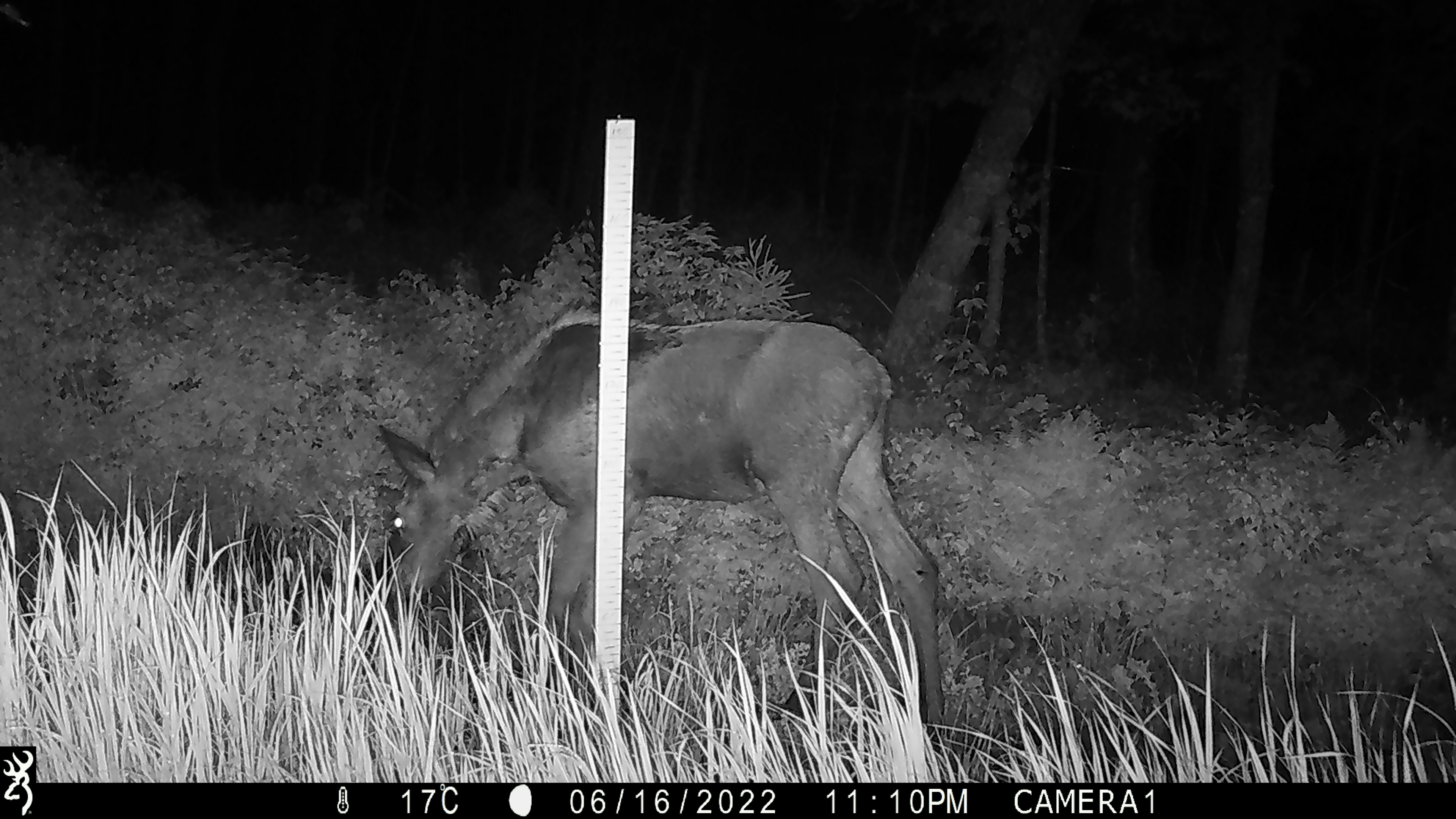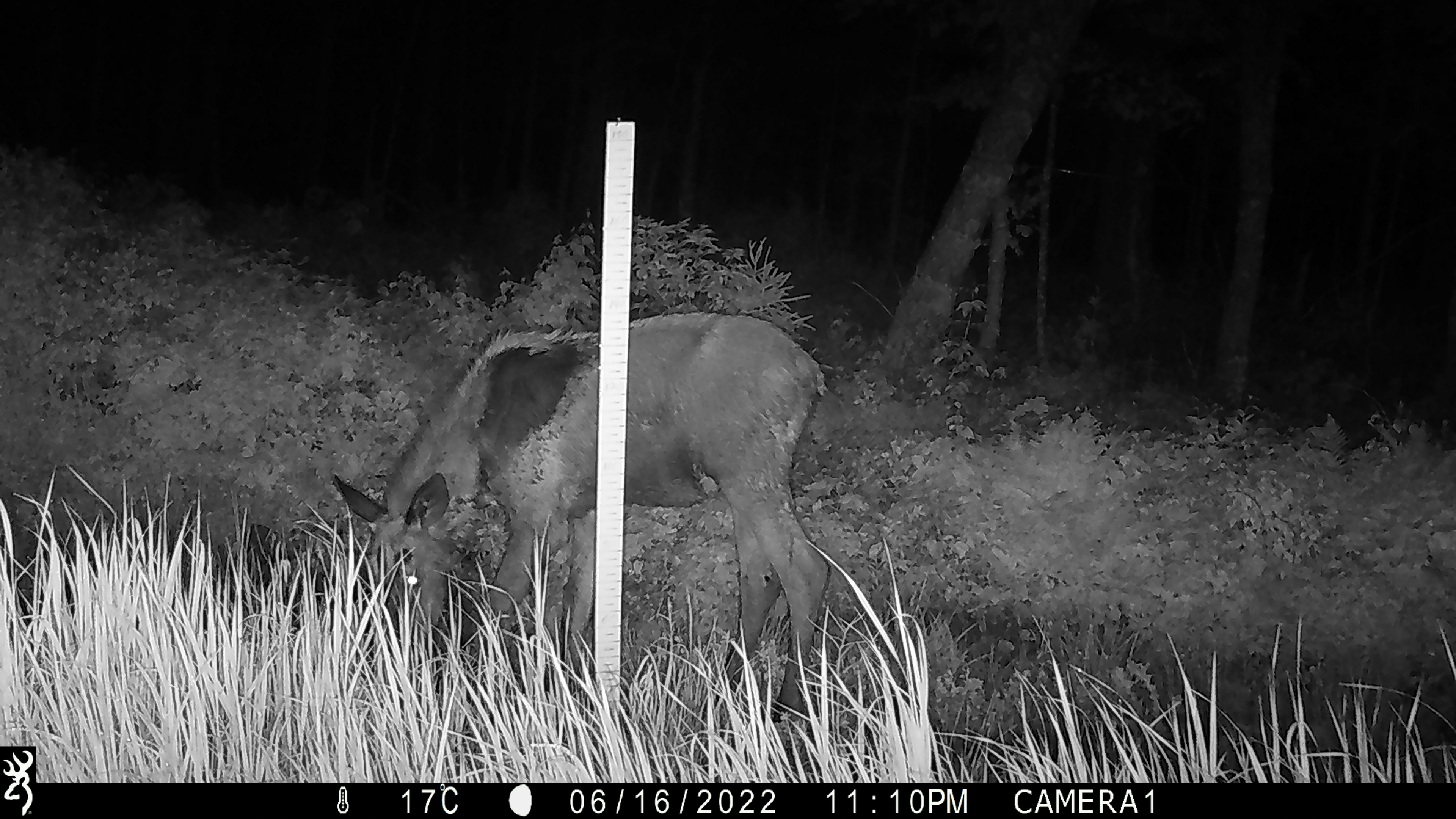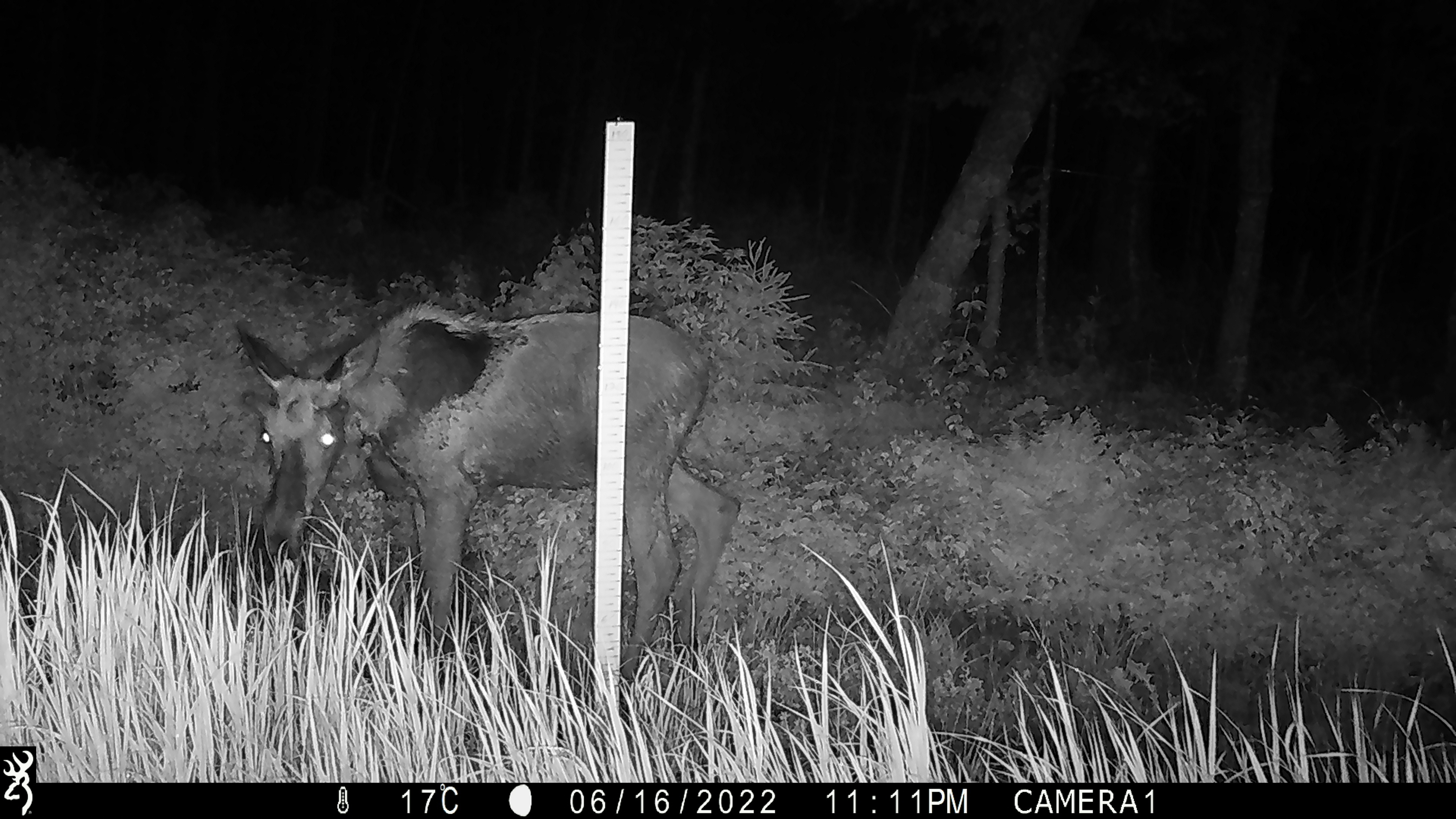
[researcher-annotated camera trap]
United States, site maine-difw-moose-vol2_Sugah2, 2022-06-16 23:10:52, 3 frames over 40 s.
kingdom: Animalia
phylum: Chordata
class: Mammalia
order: Artiodactyla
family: Cervidae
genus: Alces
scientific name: Alces alces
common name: moose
Moose (Alces alces).